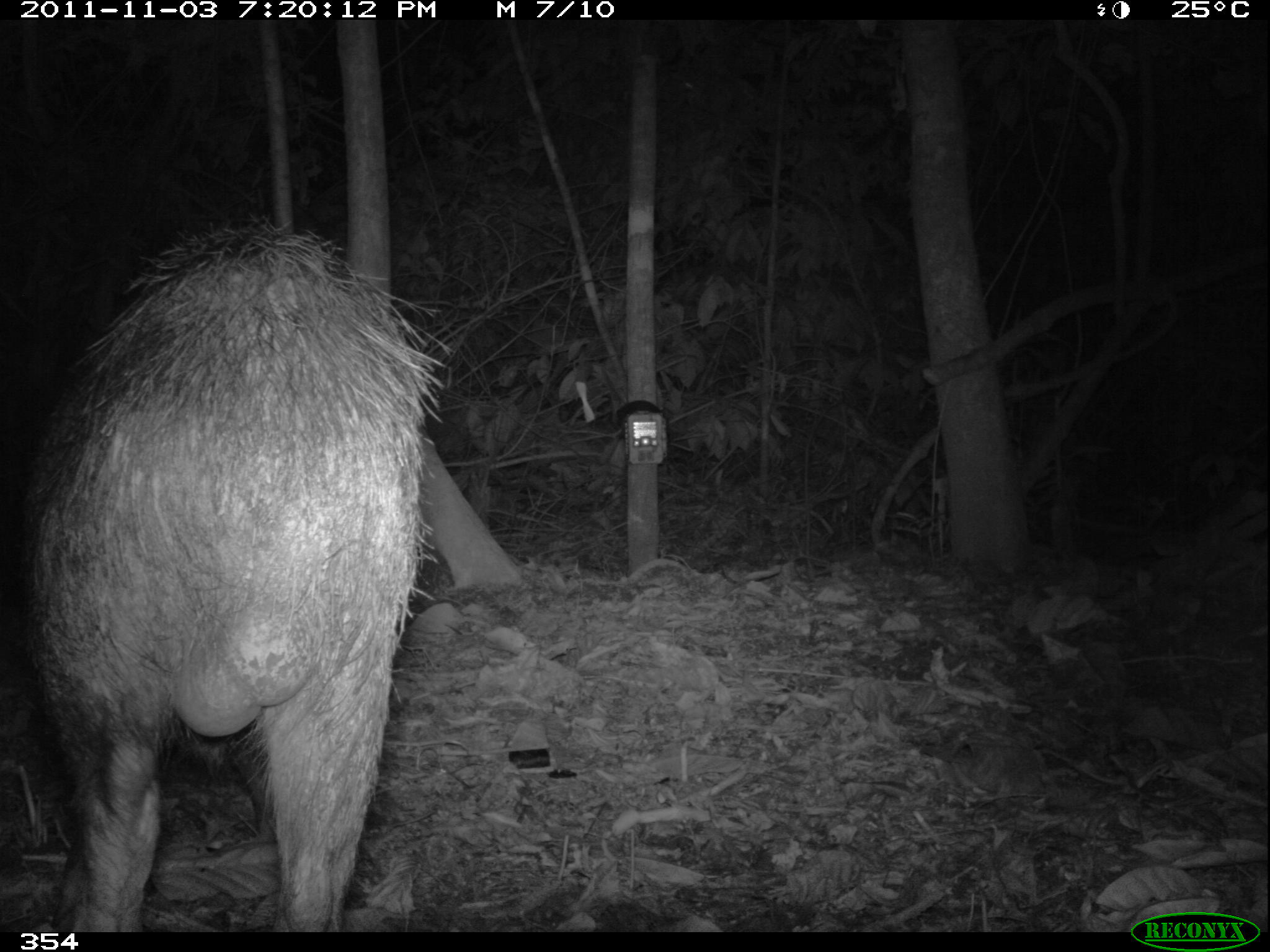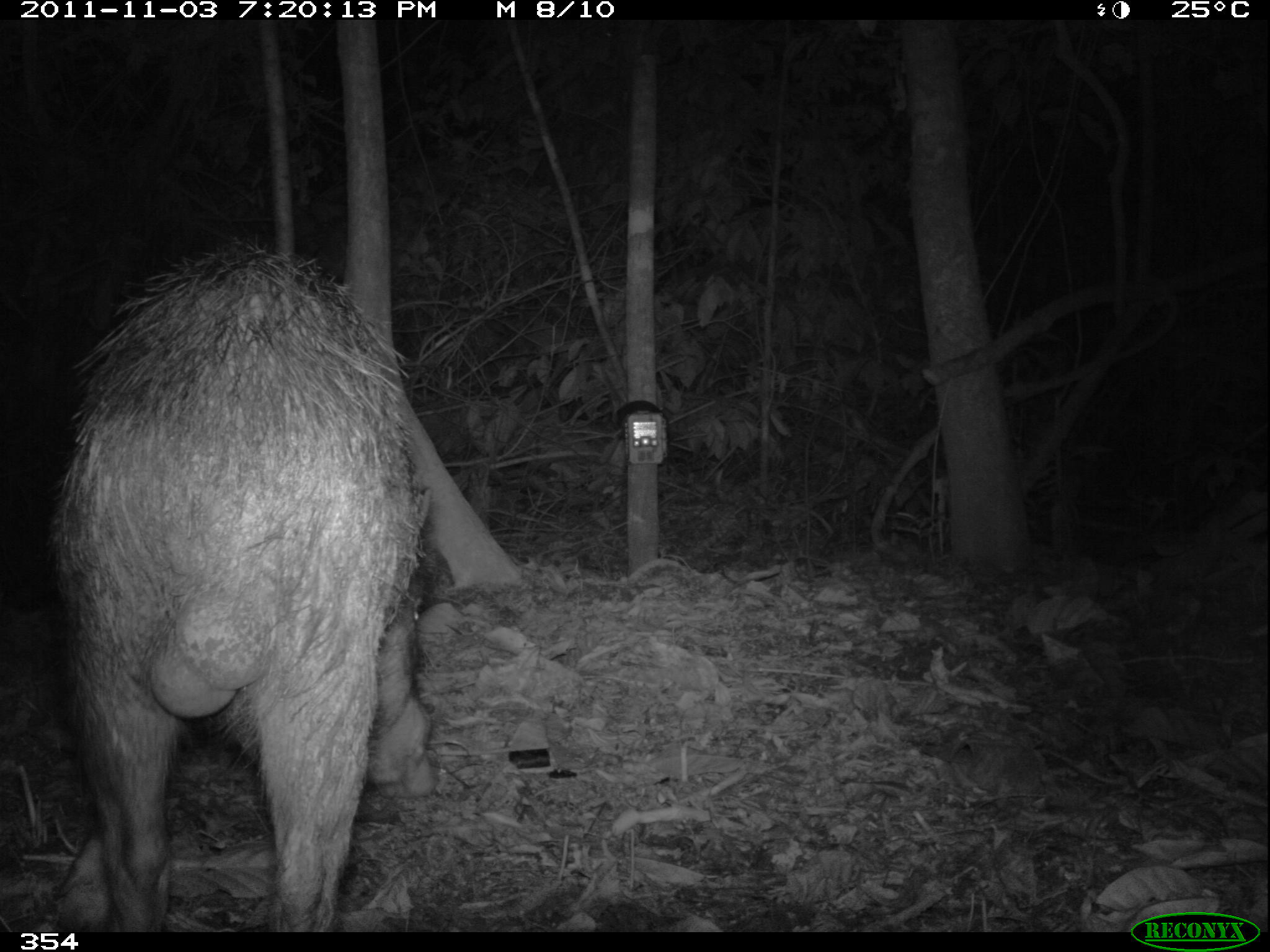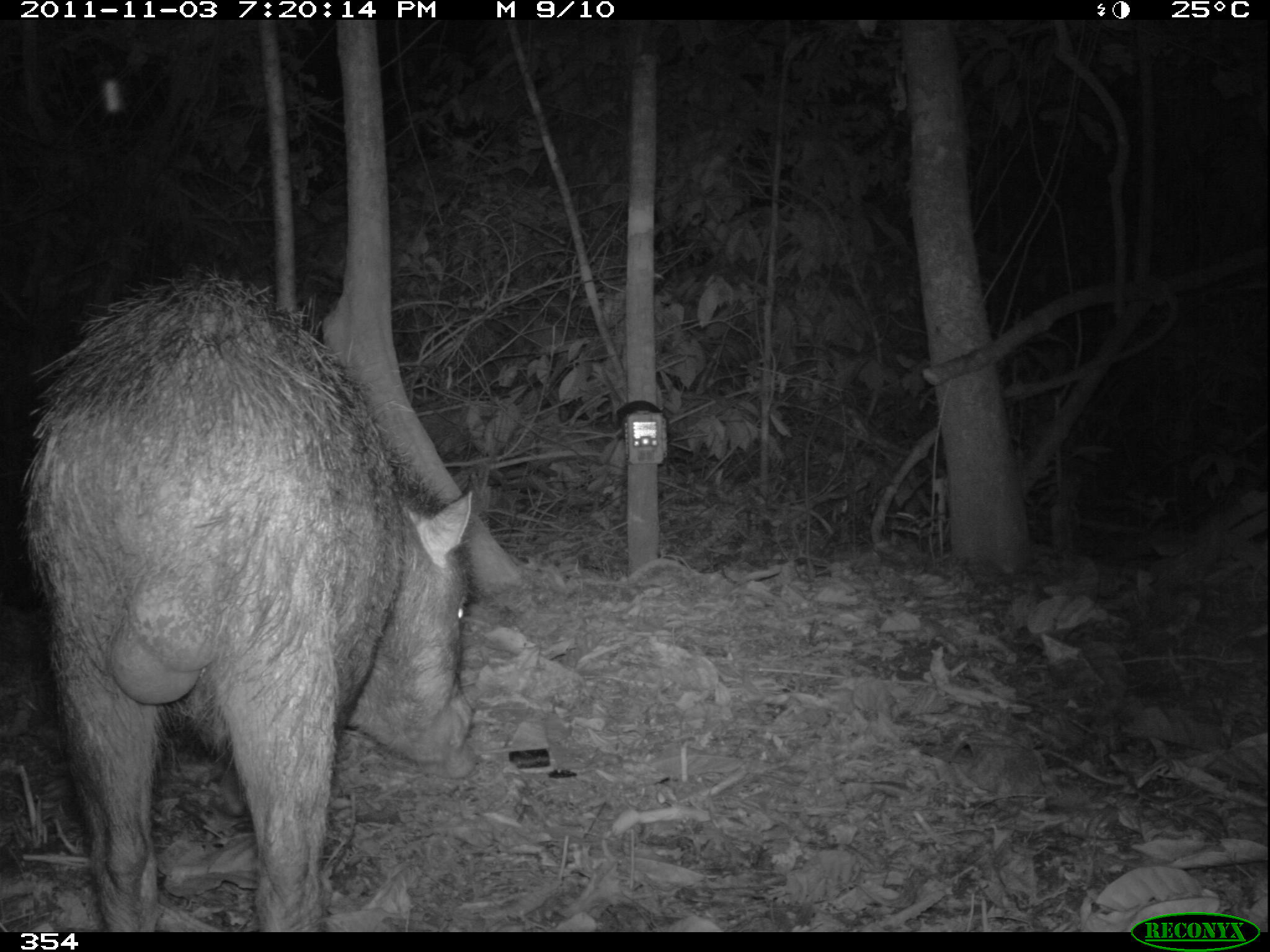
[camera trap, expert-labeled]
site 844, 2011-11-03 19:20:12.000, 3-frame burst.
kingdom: Animalia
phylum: Chordata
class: Mammalia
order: Artiodactyla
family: Tayassuidae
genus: Tayassu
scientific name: Tayassu pecari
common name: white-lipped peccary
Tayassu pecari (white-lipped peccary).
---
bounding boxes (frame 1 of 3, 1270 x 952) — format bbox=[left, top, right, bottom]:
tayassu pecari: bbox=[29, 217, 452, 933]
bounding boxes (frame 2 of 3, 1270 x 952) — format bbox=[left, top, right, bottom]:
tayassu pecari: bbox=[40, 236, 455, 931]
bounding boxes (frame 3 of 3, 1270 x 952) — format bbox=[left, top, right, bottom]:
tayassu pecari: bbox=[22, 272, 474, 932]